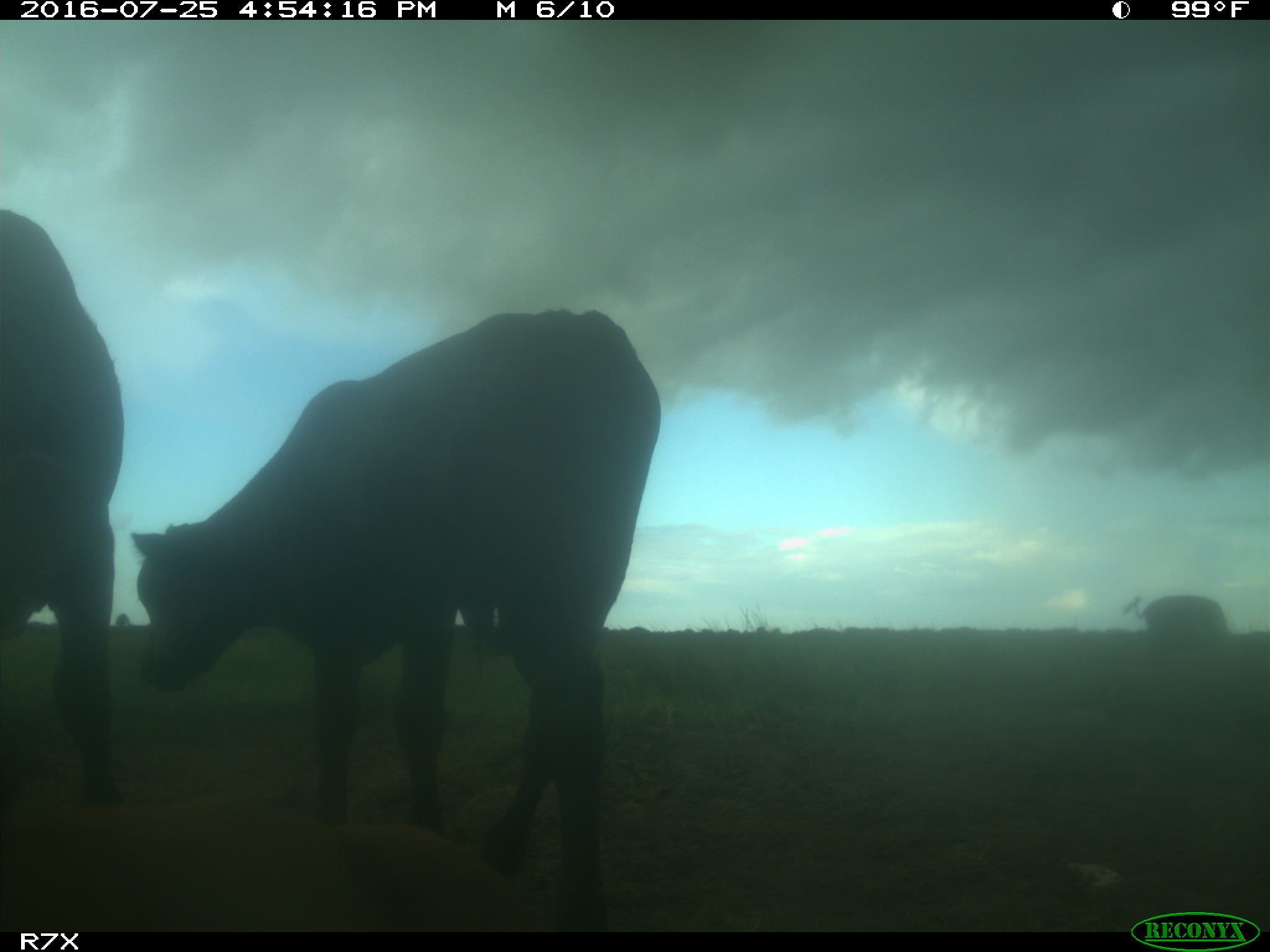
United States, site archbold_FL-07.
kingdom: Animalia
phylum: Chordata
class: Mammalia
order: Artiodactyla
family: Bovidae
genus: Bos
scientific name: Bos taurus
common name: domestic cow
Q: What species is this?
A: Bos taurus (domestic cow).